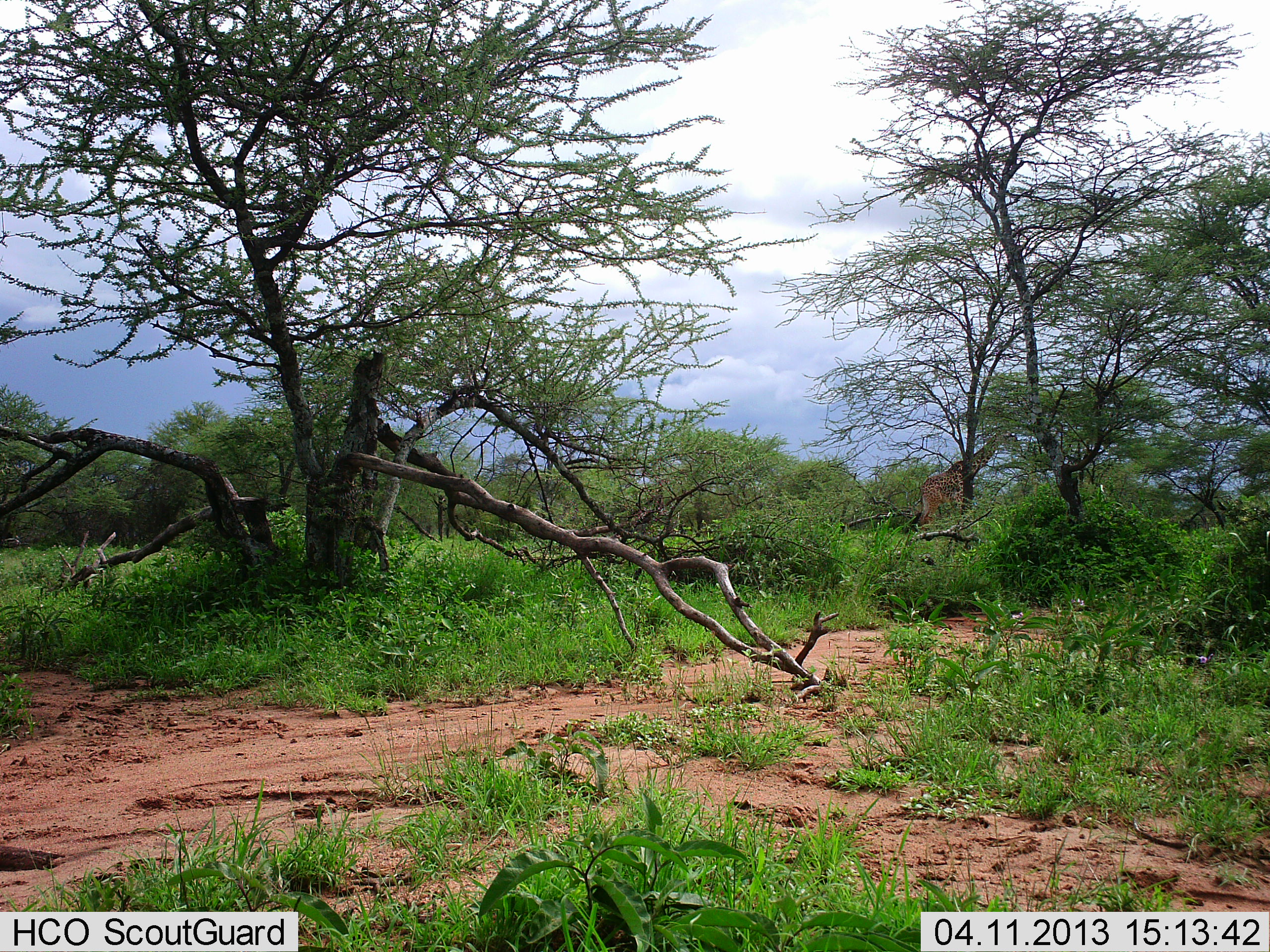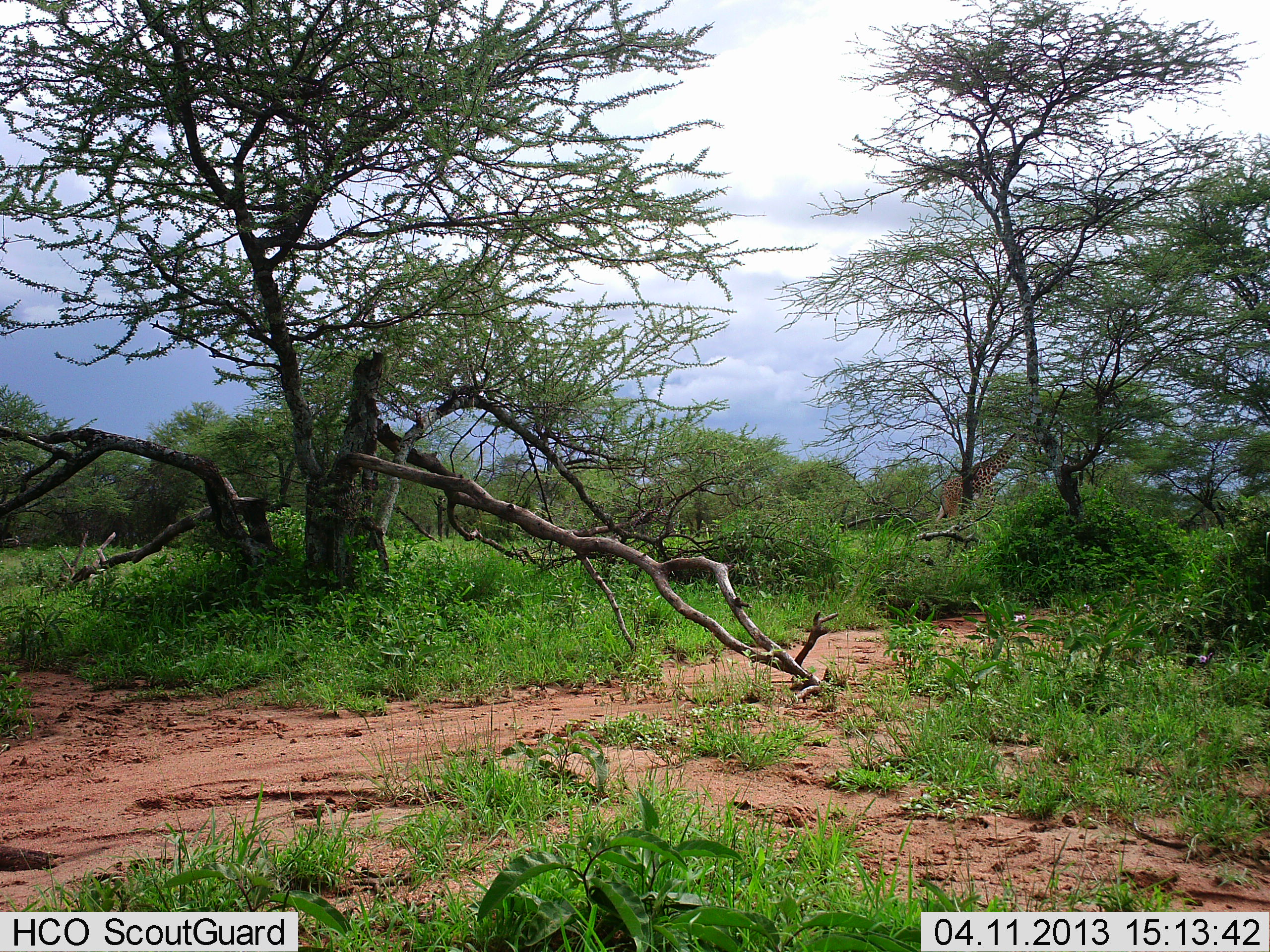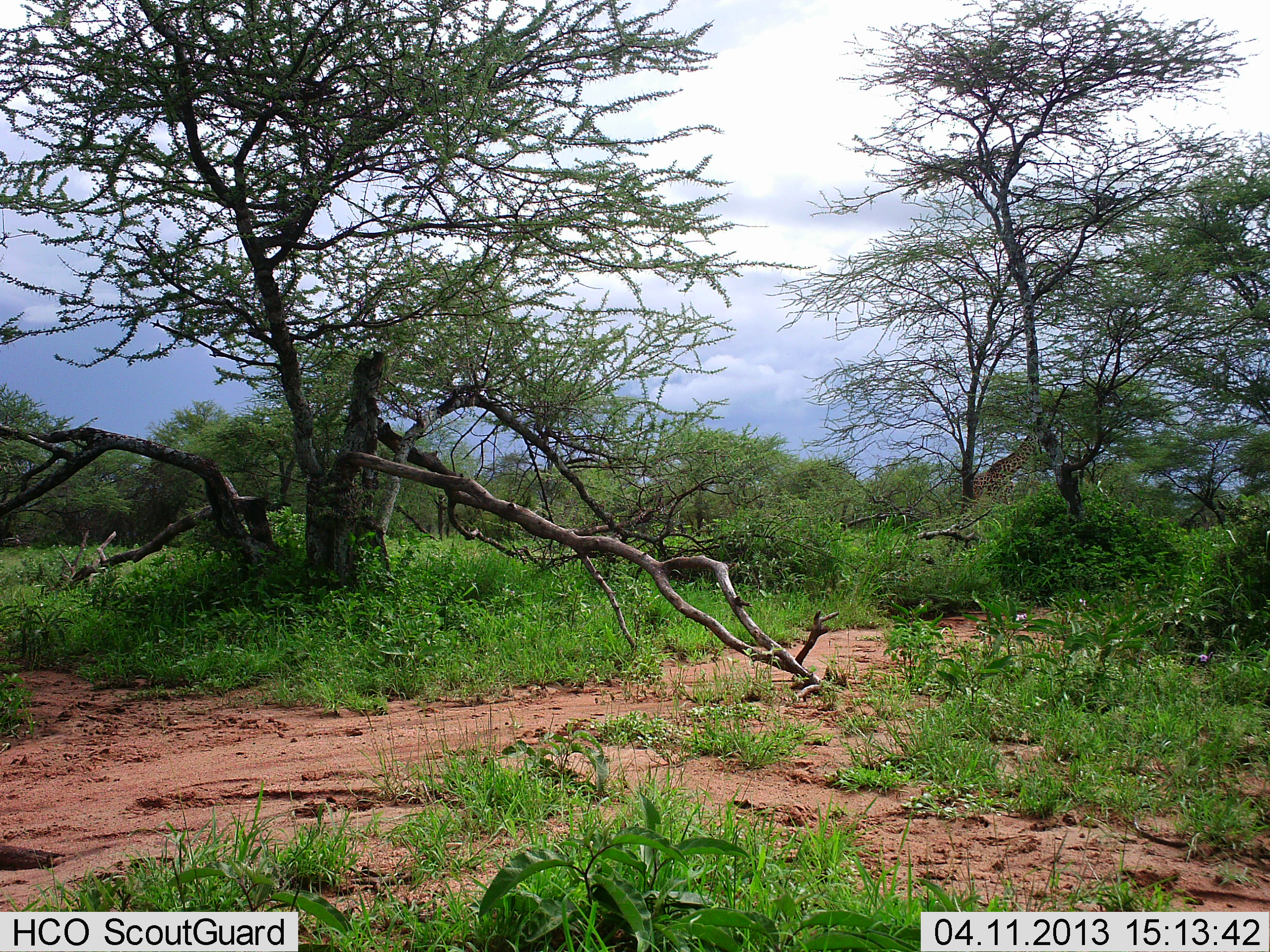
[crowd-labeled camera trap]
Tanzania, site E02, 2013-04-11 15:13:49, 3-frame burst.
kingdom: Animalia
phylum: Chordata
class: Mammalia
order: Artiodactyla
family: Giraffidae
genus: Giraffa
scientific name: Giraffa camelopardalis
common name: giraffe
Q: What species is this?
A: Giraffe (Giraffa camelopardalis).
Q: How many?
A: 1.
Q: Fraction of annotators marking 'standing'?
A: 11%.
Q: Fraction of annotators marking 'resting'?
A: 0%.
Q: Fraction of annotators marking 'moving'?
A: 86%.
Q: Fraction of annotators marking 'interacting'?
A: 0%.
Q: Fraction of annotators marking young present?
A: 0%.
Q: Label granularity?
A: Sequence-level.